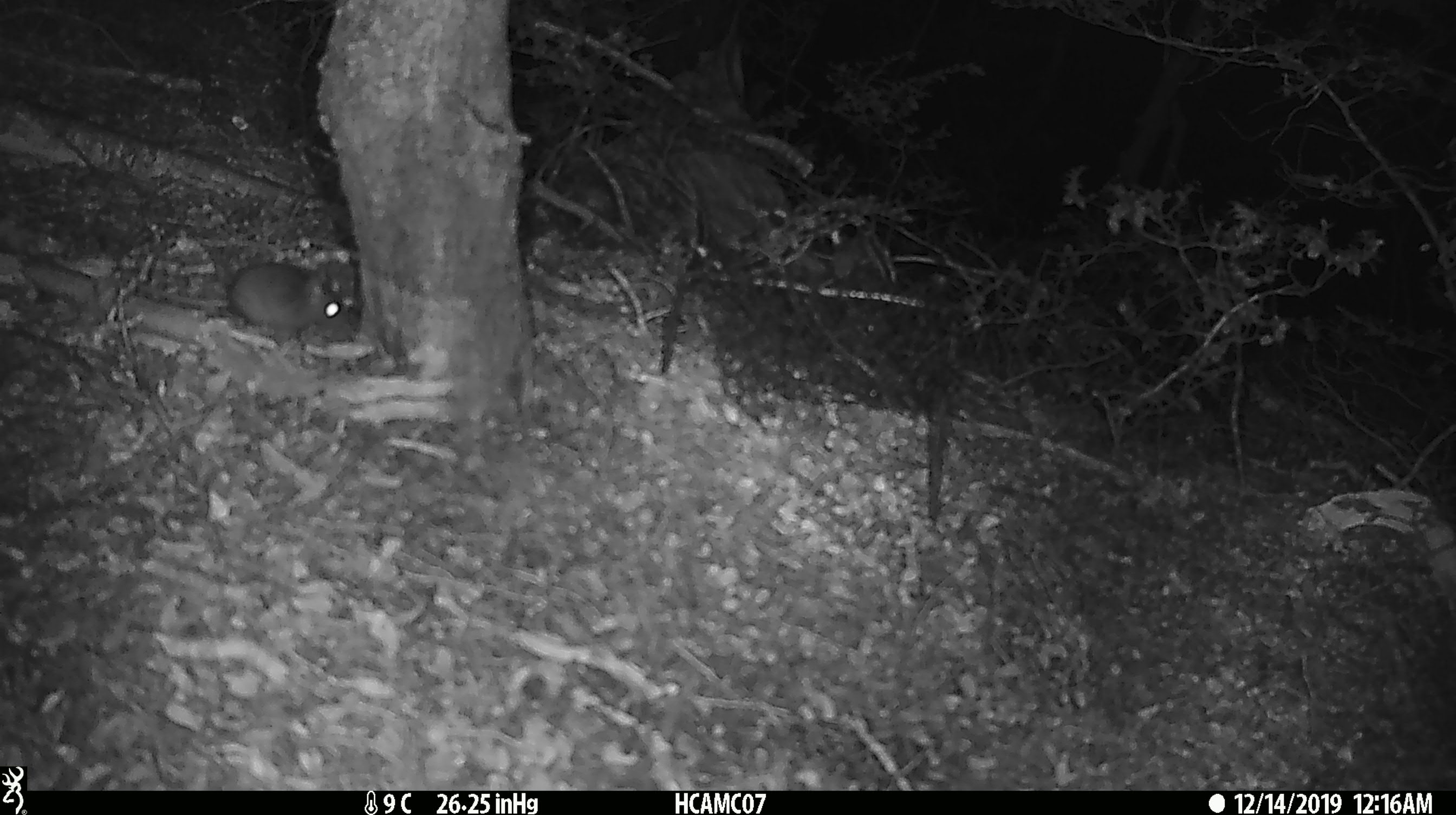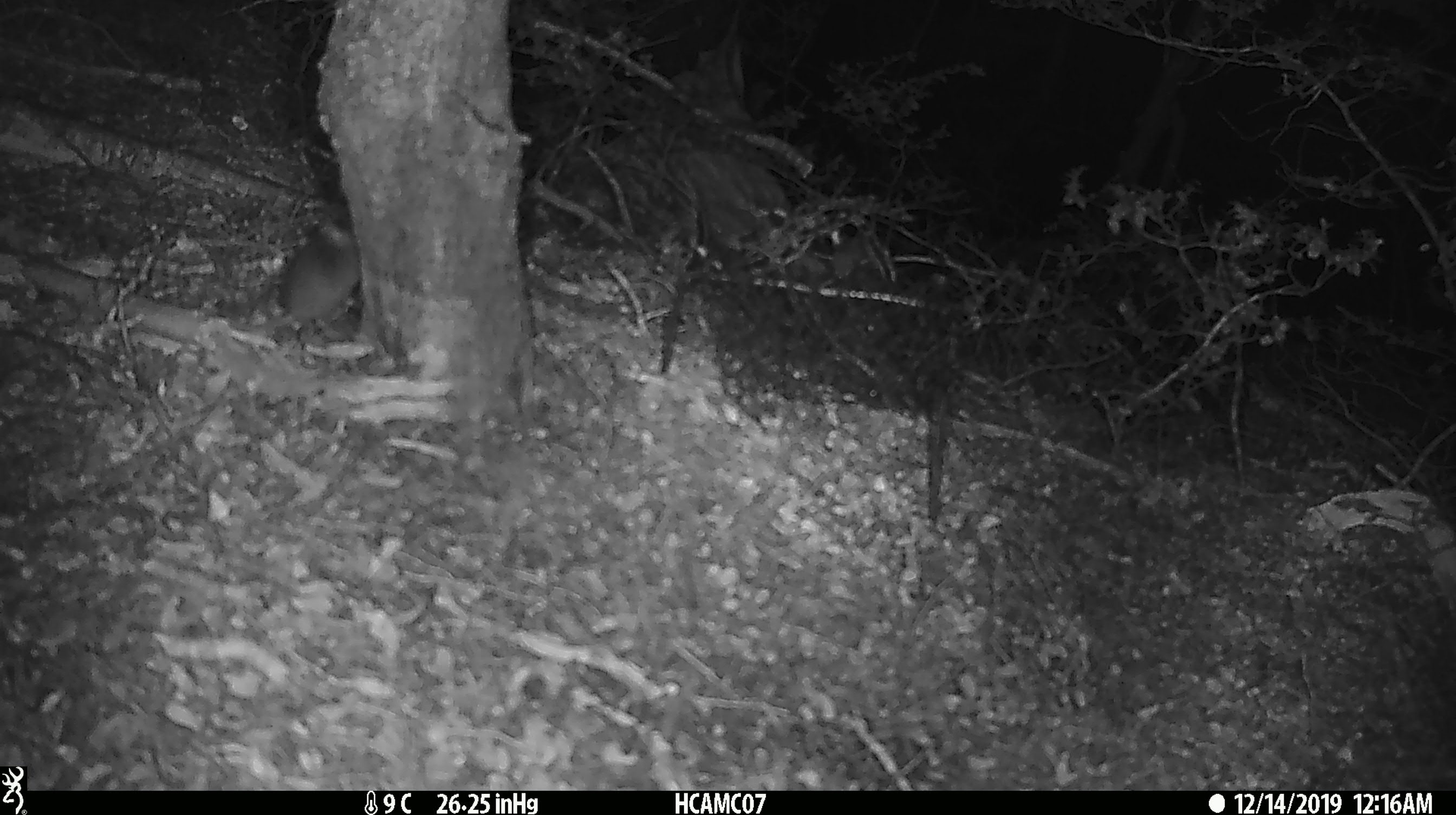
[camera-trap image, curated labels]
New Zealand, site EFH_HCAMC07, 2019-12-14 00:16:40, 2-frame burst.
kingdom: Animalia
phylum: Chordata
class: Mammalia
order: Rodentia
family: Muridae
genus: Mus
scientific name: Mus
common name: mouse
Mouse (Mus).